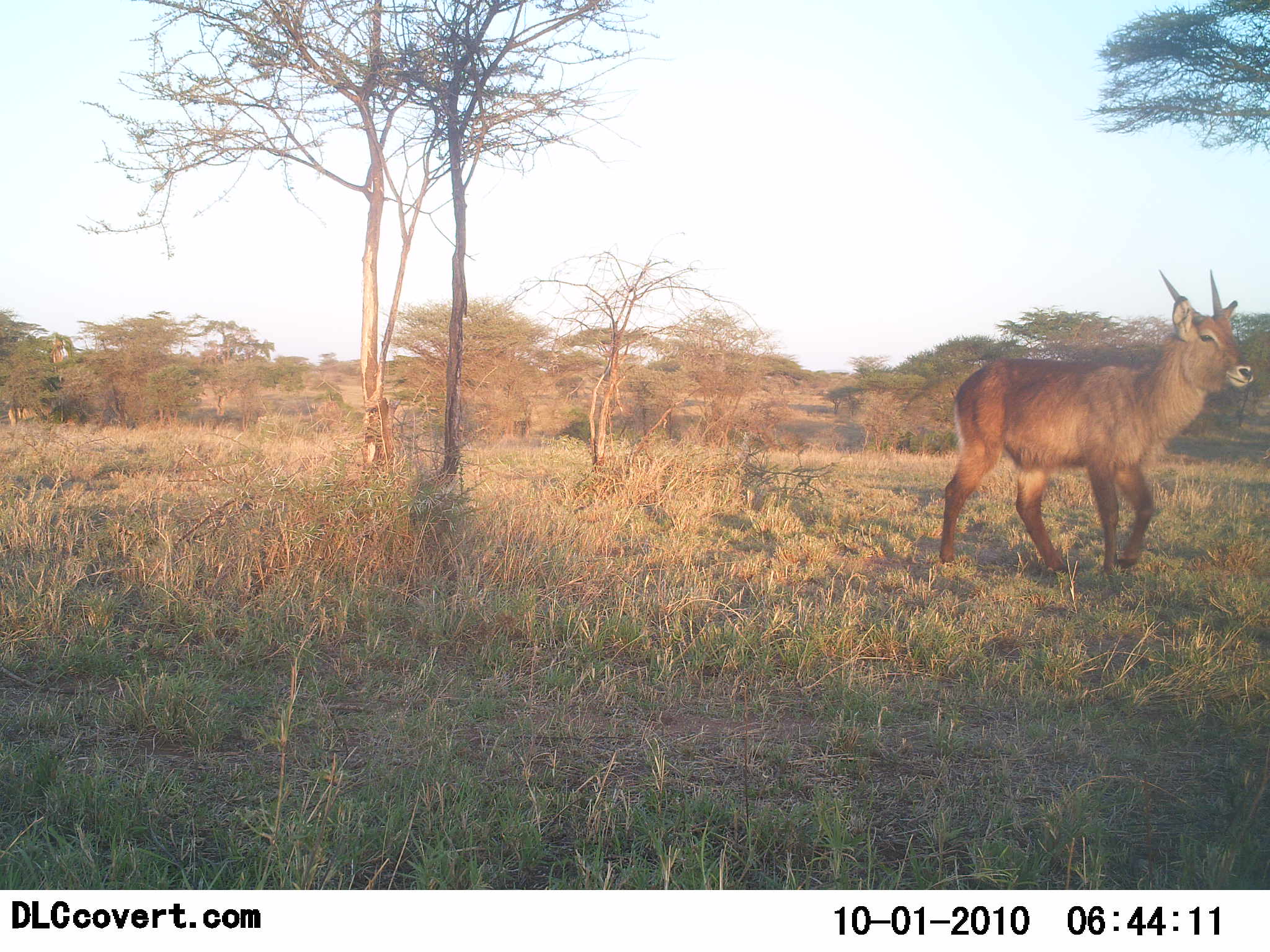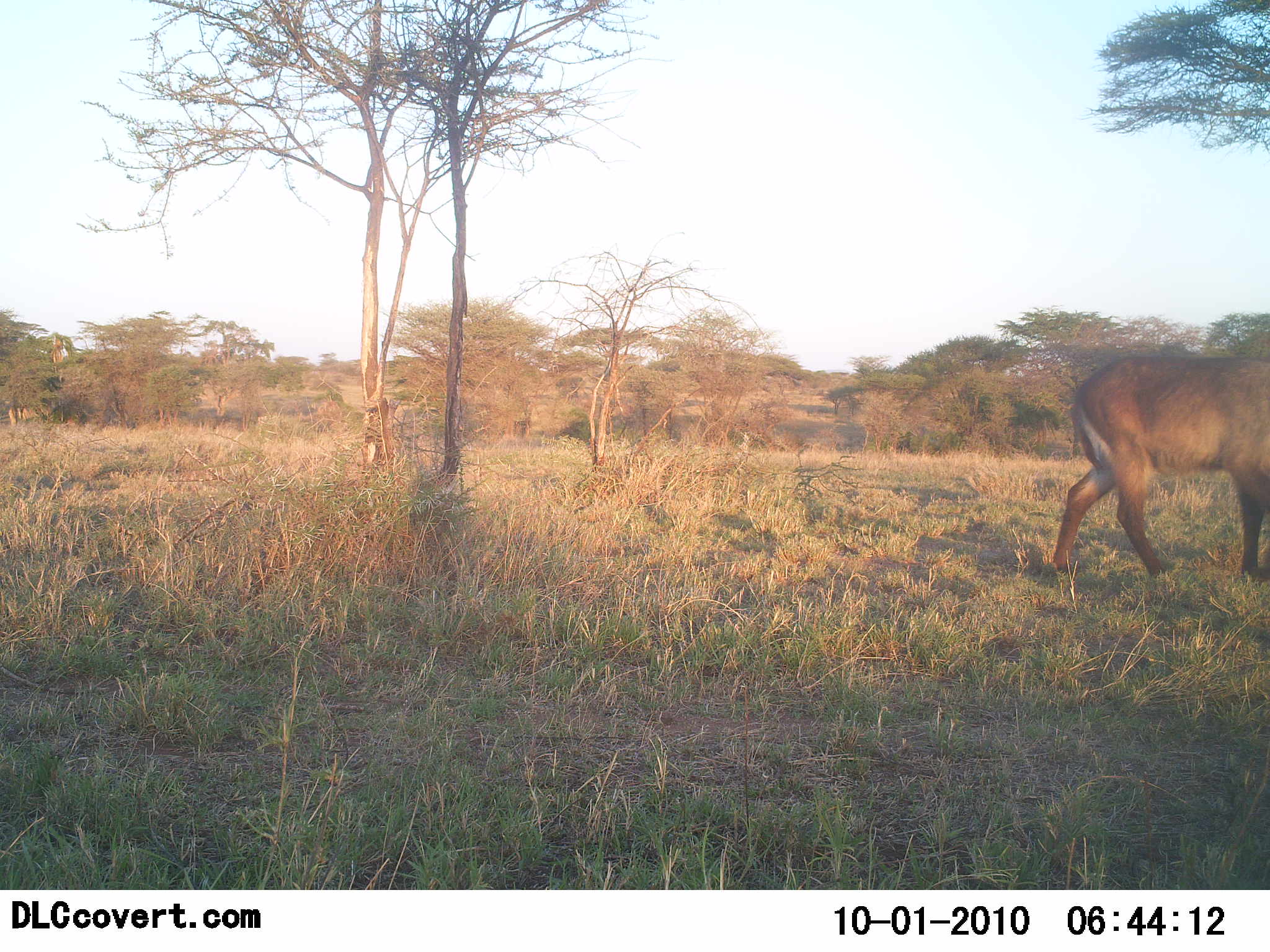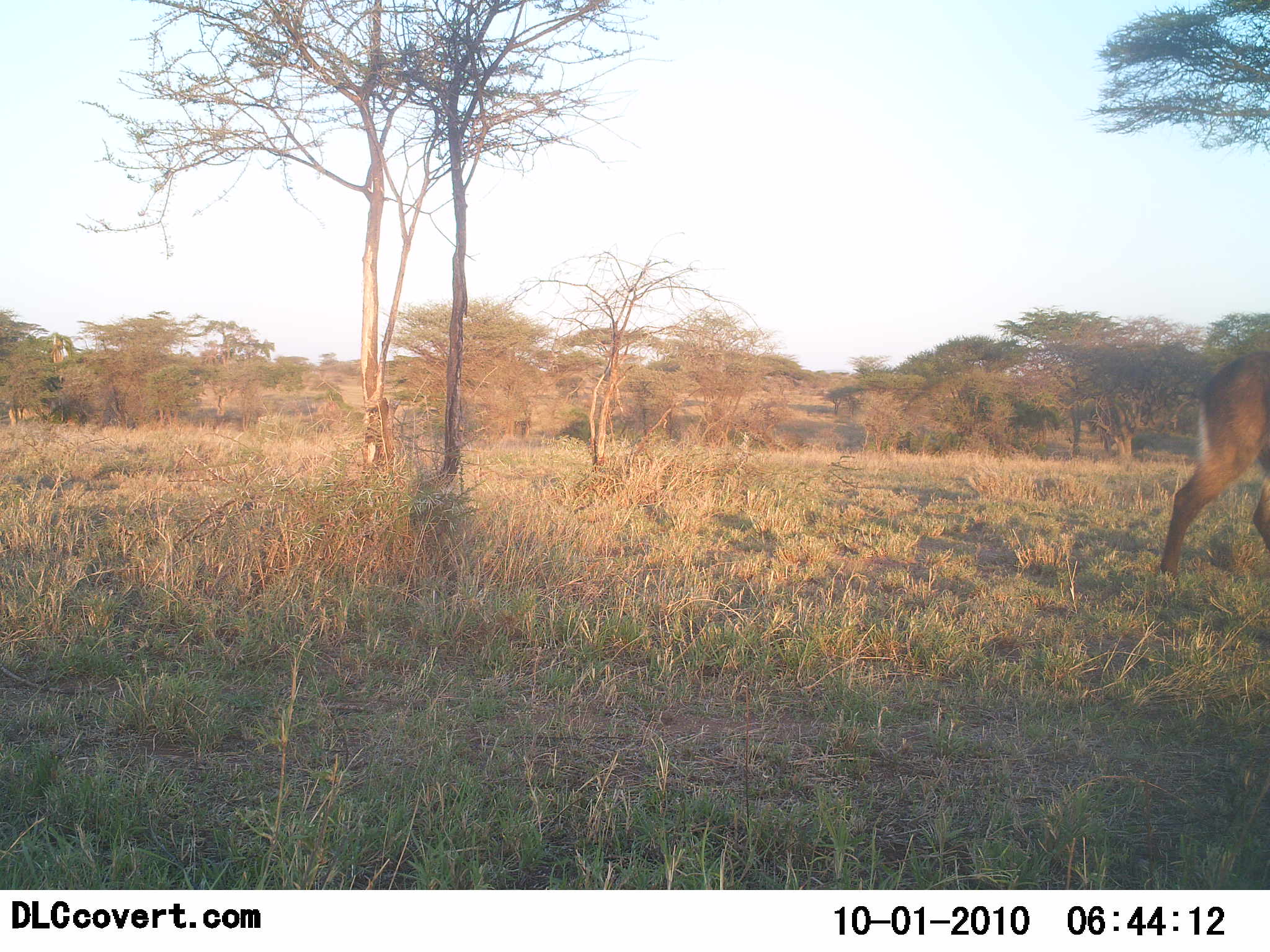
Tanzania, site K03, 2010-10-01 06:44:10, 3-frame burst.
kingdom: Animalia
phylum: Chordata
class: Mammalia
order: Artiodactyla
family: Bovidae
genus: Kobus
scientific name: Kobus ellipsiprymnus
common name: waterbuck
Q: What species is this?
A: Waterbuck (Kobus ellipsiprymnus).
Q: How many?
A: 1.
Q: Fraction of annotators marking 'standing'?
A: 14%.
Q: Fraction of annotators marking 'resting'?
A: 0%.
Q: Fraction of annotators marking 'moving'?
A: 93%.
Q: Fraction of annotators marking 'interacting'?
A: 0%.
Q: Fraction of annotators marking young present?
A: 14%.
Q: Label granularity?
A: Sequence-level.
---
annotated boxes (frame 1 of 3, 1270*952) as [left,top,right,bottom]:
animal: [937,268,1256,579]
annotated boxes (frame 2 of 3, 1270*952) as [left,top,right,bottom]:
animal: [1052,353,1270,578]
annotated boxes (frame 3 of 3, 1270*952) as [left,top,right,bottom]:
animal: [1160,349,1270,586]